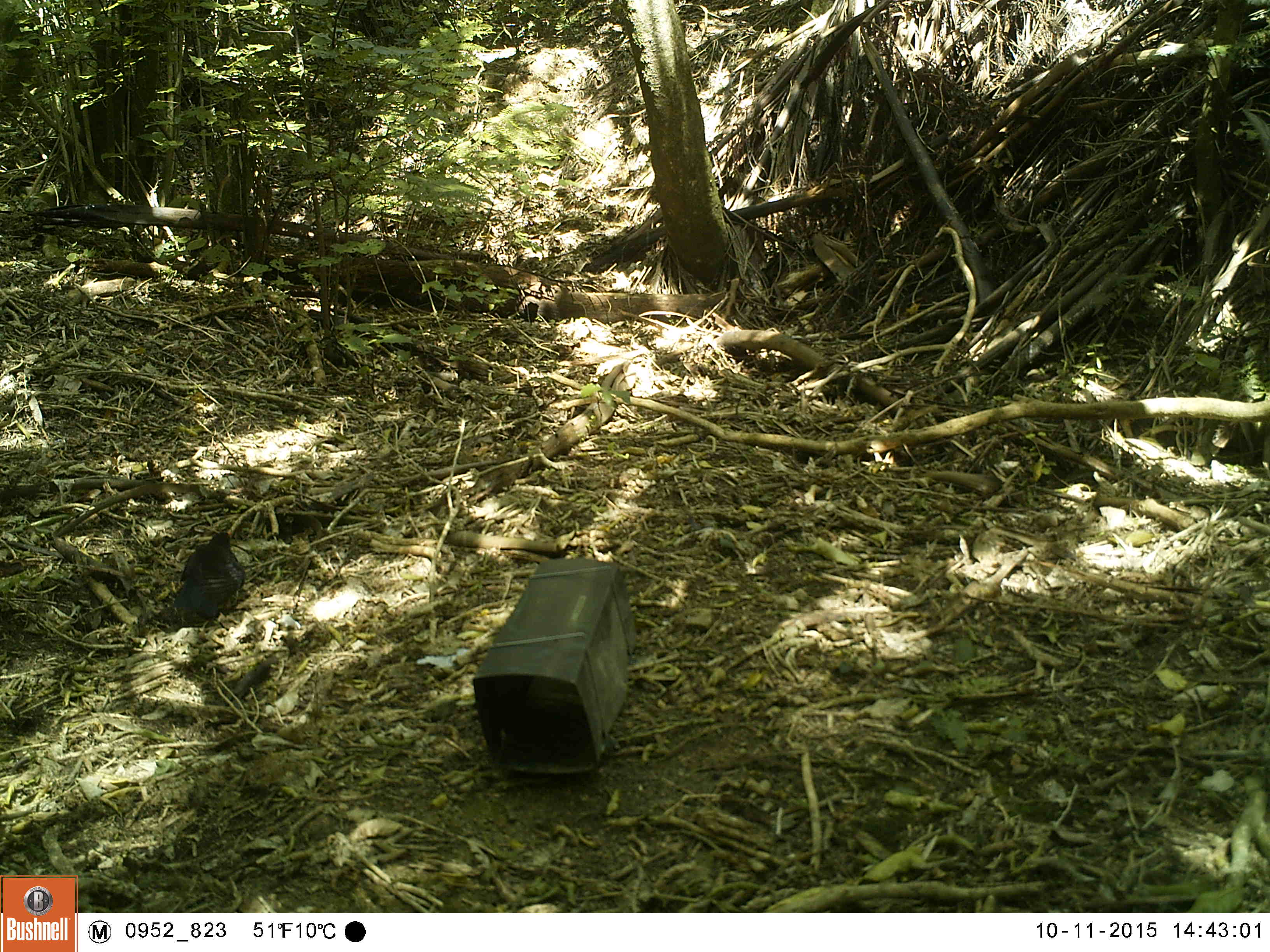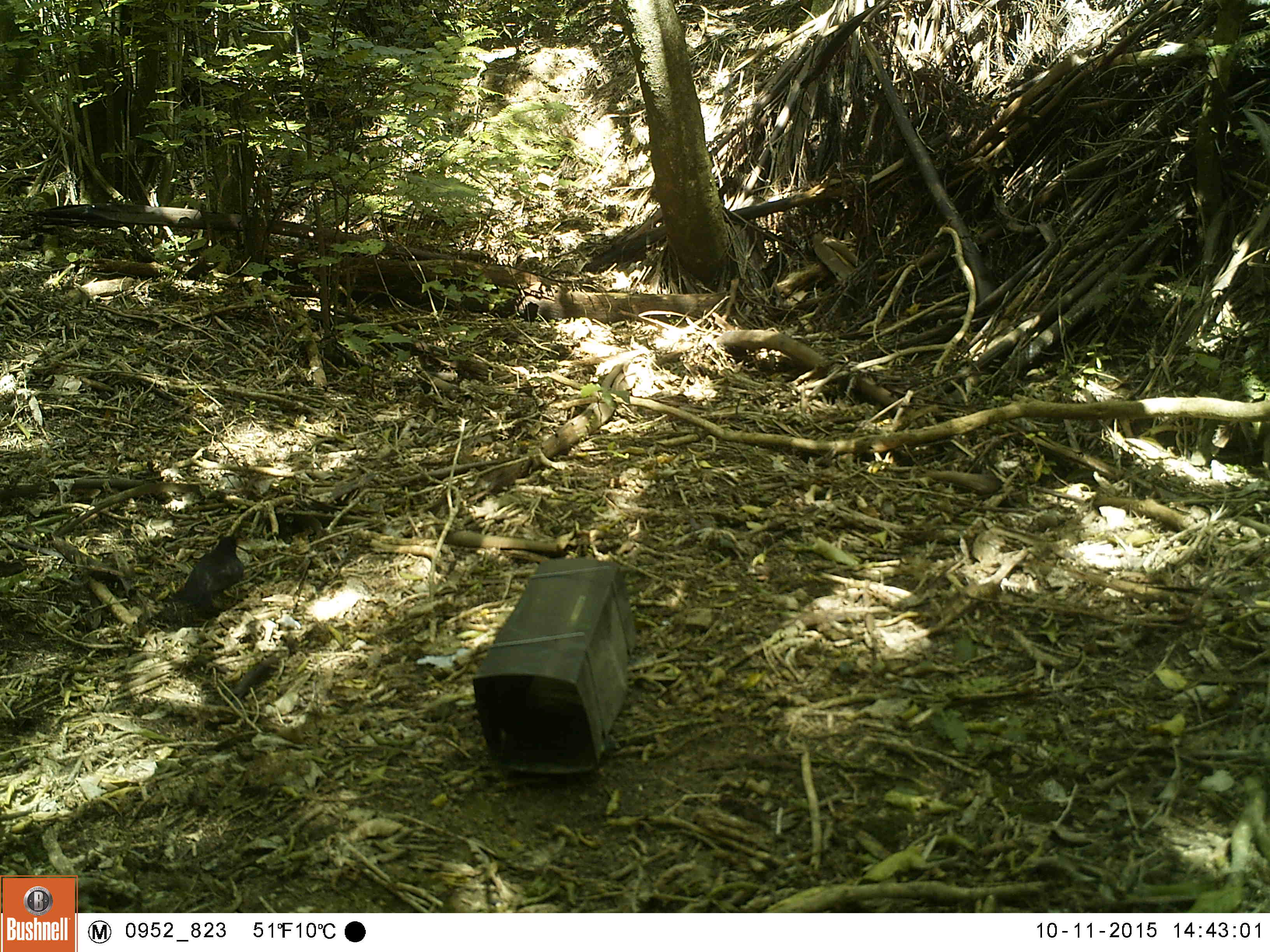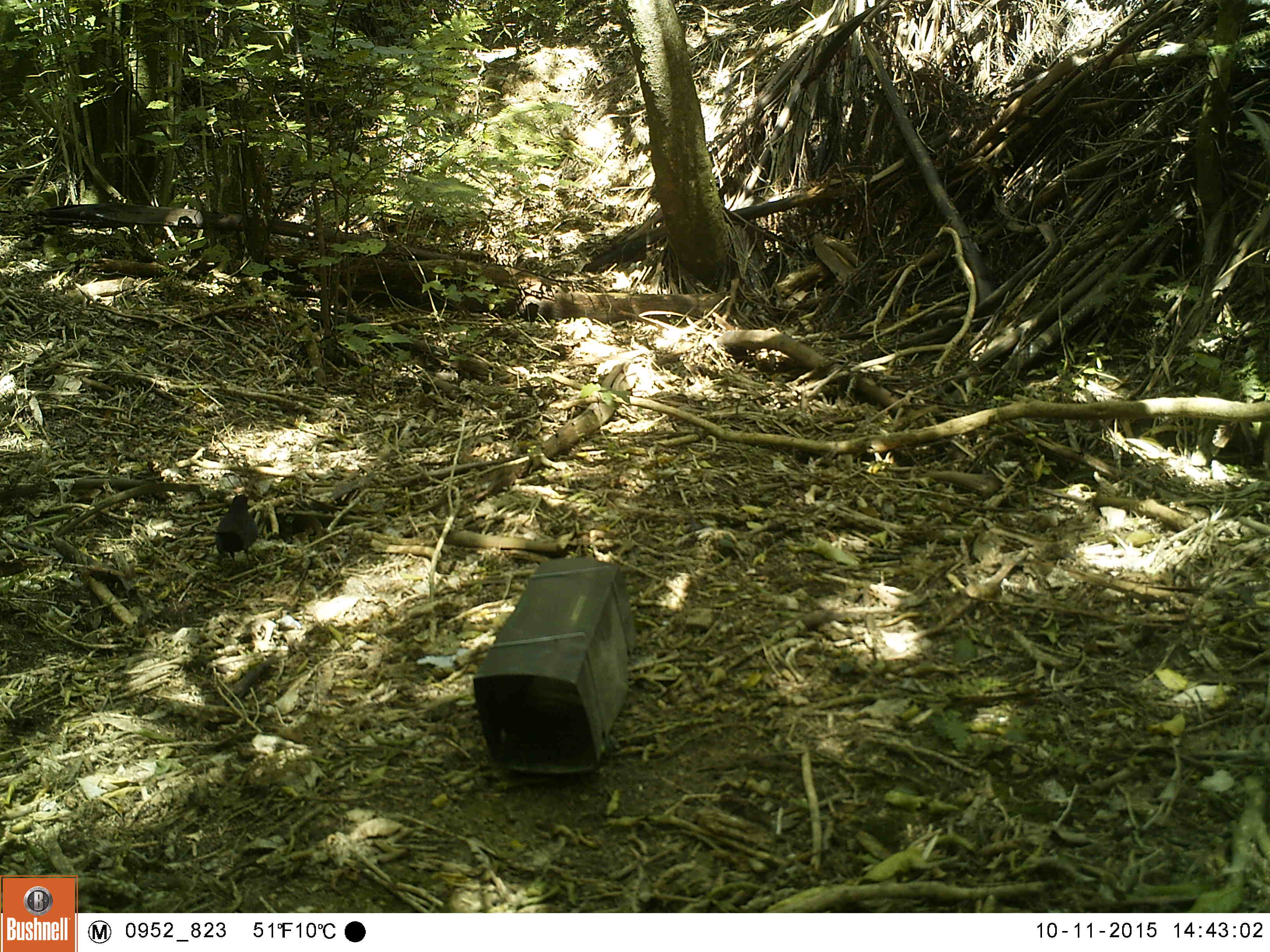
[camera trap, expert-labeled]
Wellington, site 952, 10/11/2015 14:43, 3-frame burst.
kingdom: Animalia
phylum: Chordata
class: Aves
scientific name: Aves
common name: bird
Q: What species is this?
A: Bird (Aves).